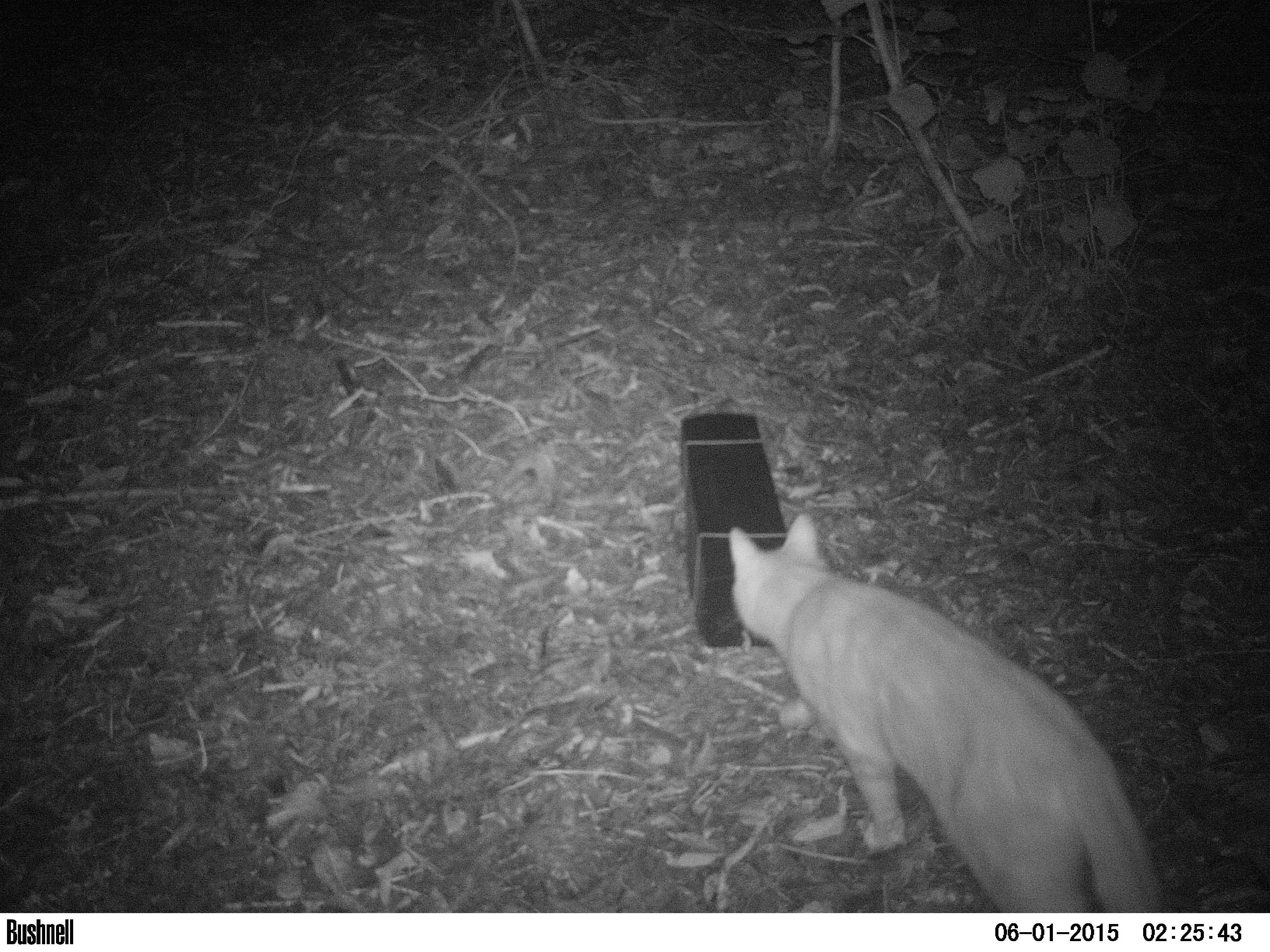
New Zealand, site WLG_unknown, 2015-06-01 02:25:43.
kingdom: Animalia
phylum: Chordata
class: Mammalia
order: Carnivora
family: Felidae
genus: Felis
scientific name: Felis catus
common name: domestic cat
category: cat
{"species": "cat (domestic cat) (Felis catus)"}